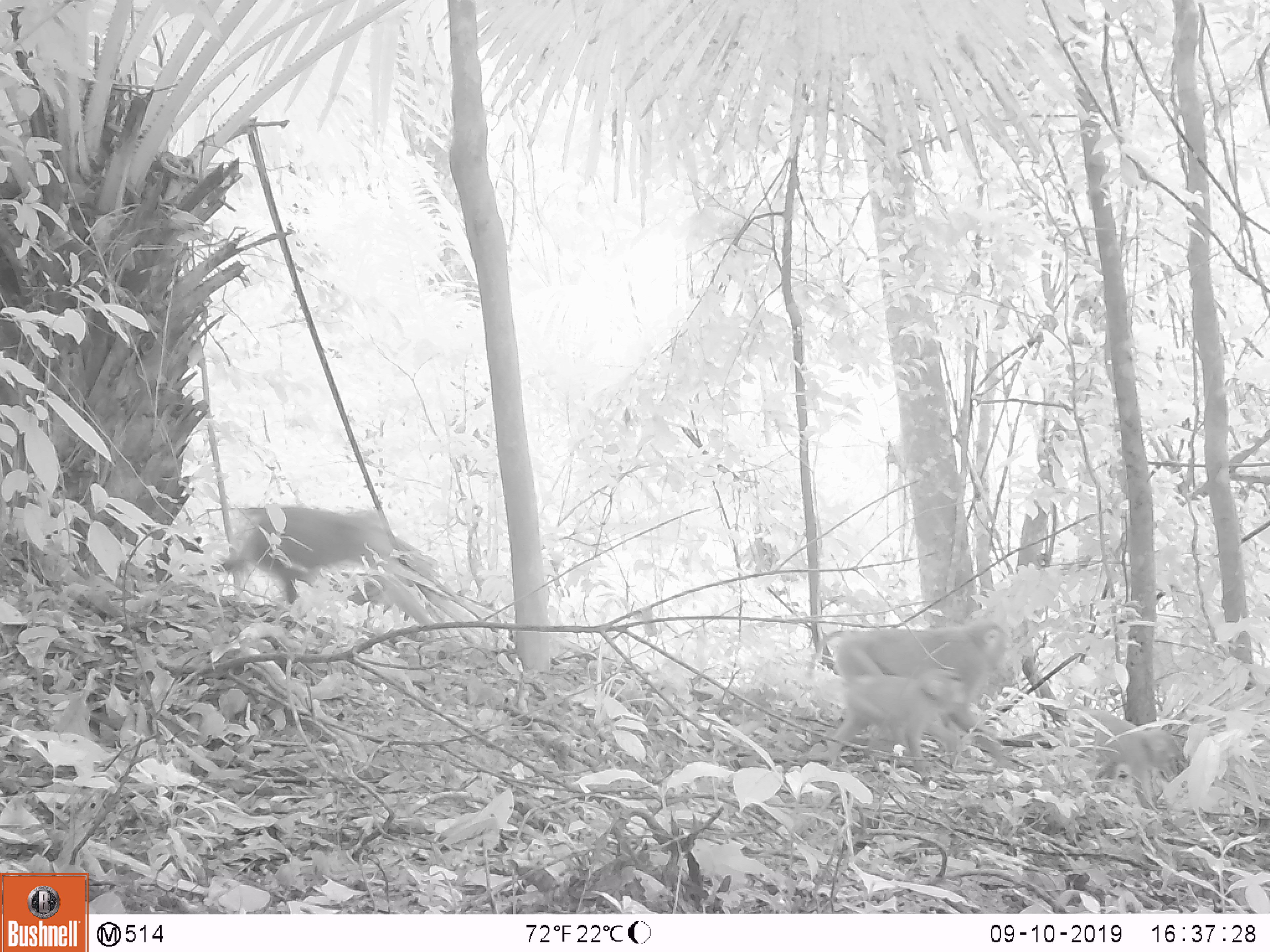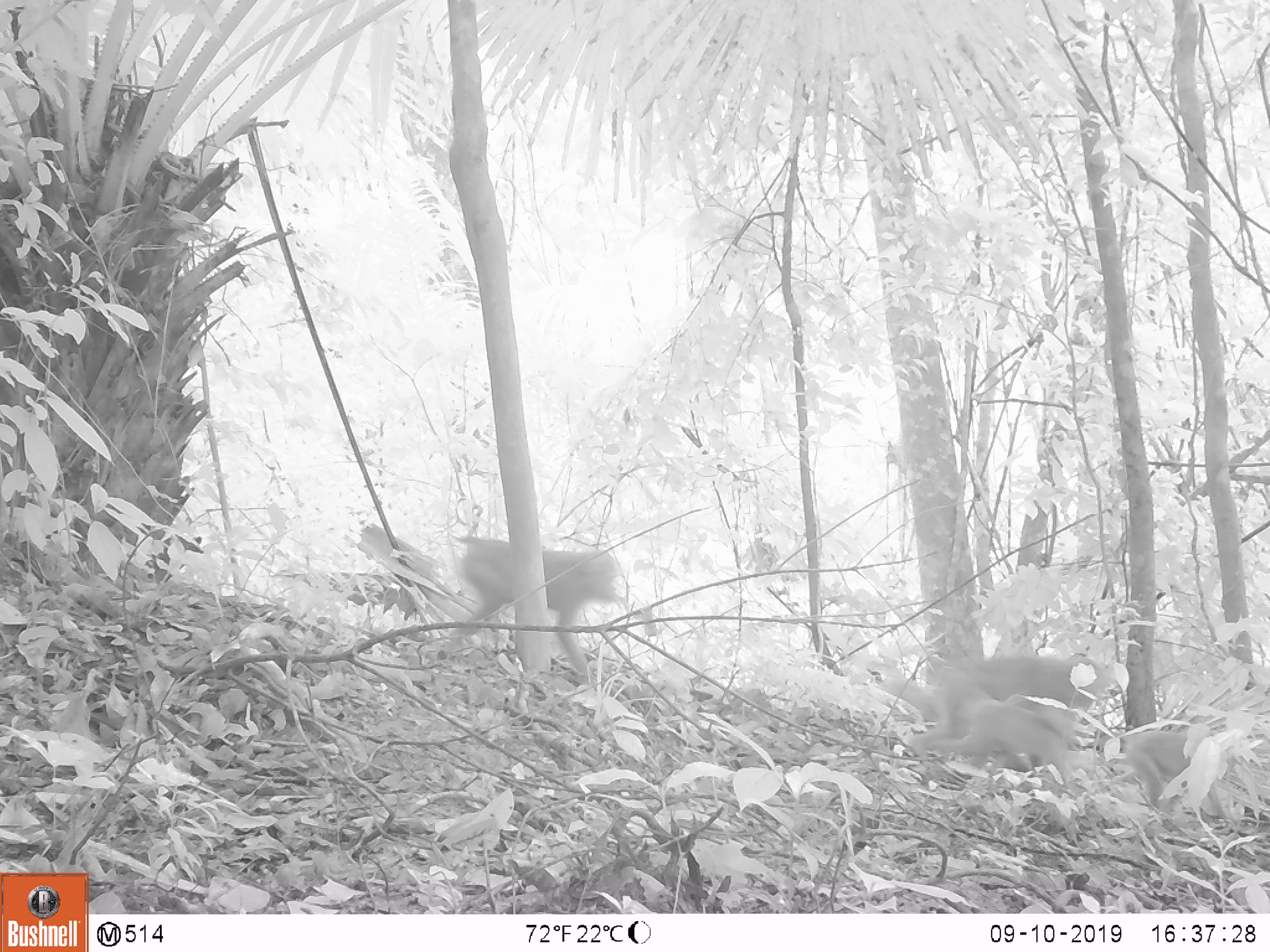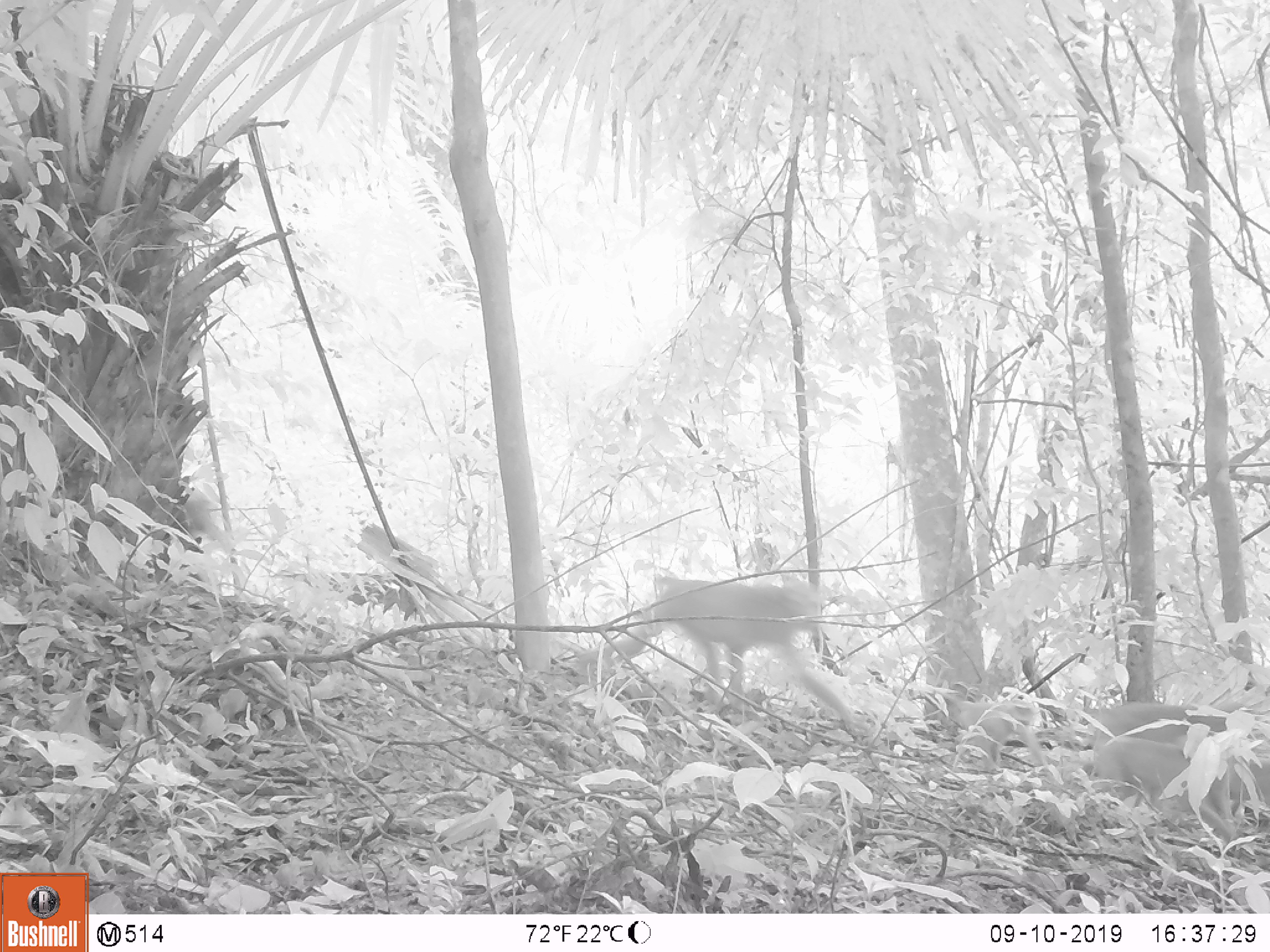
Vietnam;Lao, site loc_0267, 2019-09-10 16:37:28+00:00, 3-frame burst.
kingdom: Animalia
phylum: Chordata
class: Mammalia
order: Primates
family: Cercopithecidae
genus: Macaca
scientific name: Macaca nemestrina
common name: pig-tailed macaque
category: pig tailed macaque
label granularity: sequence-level